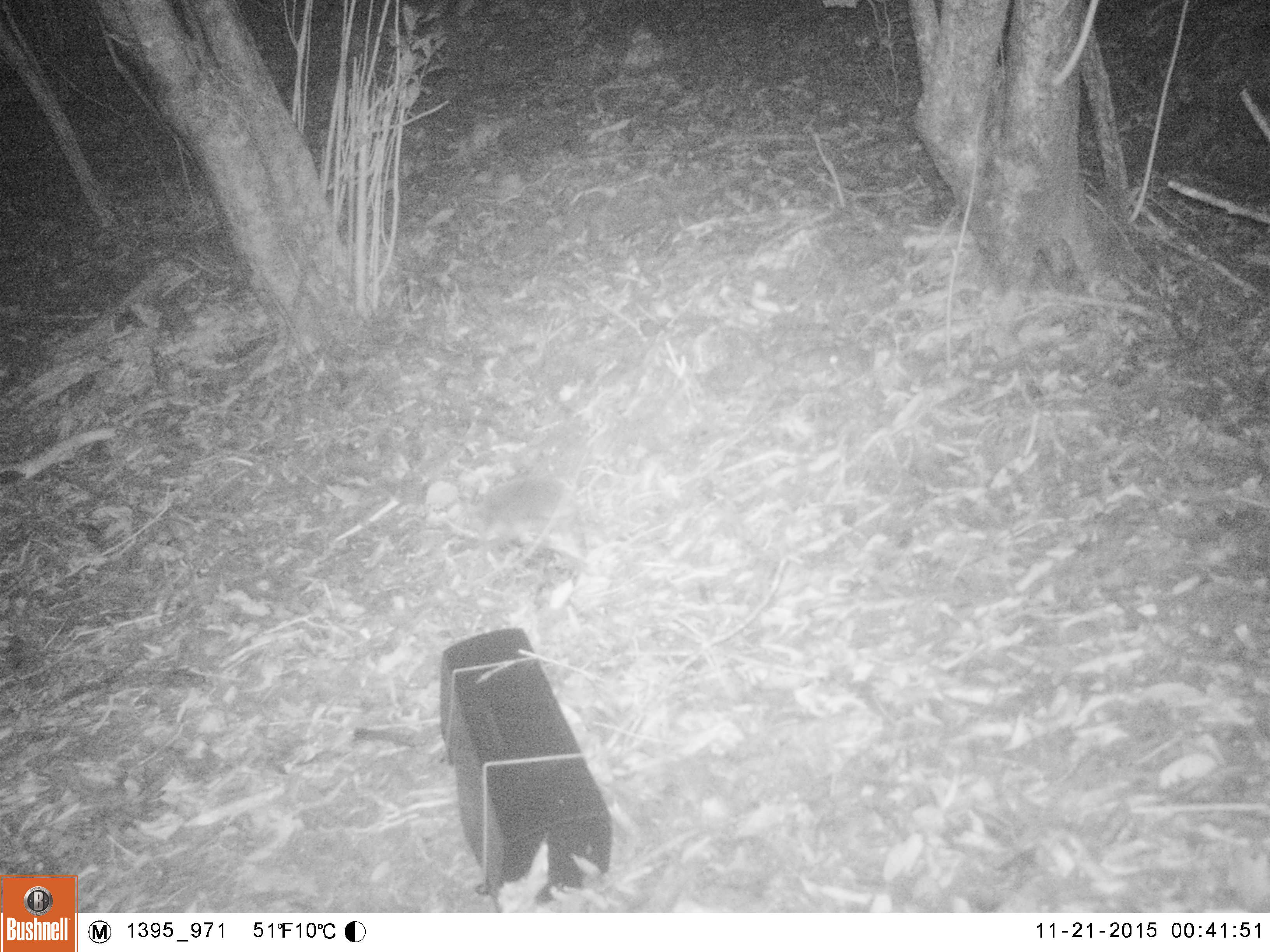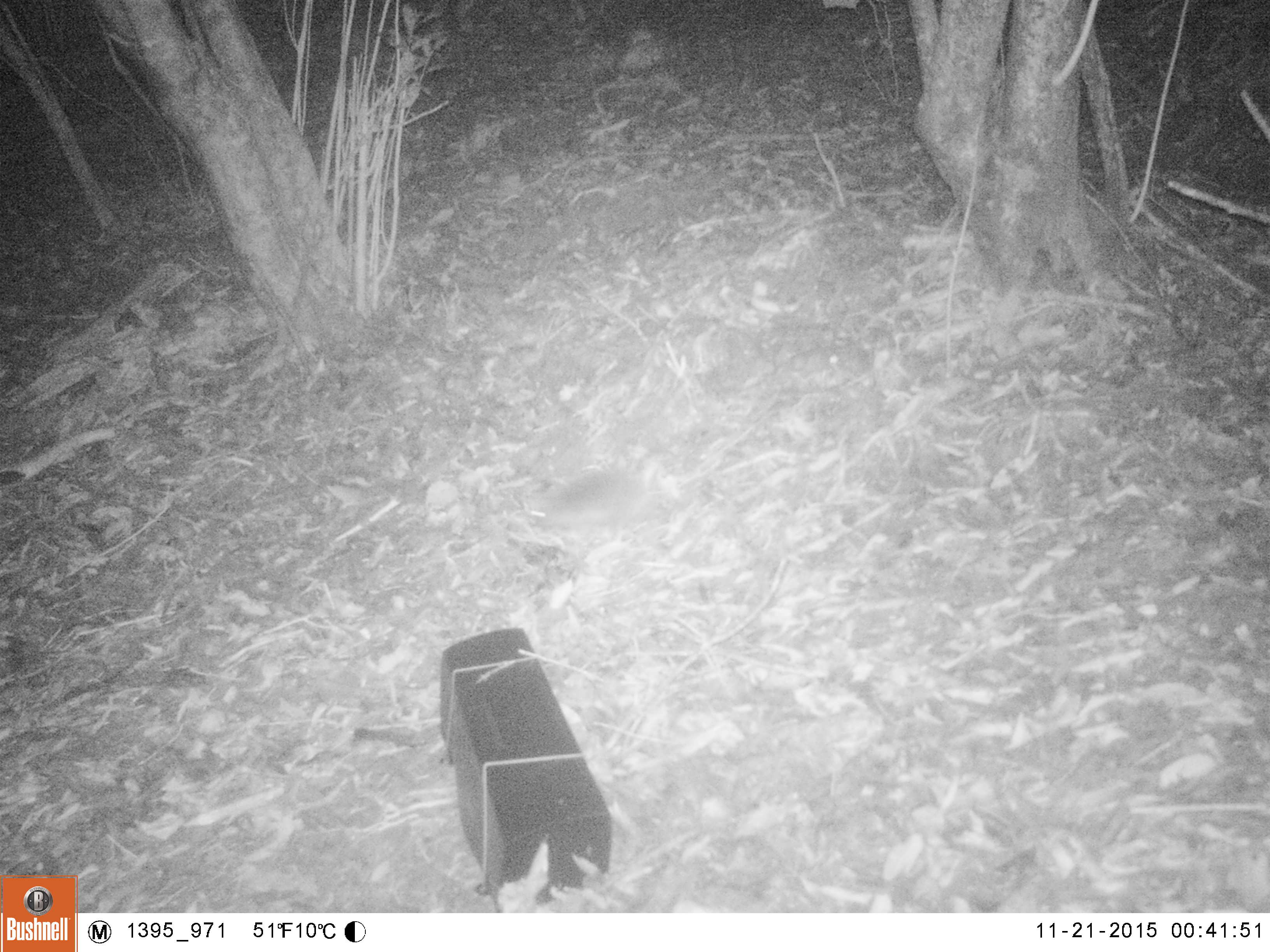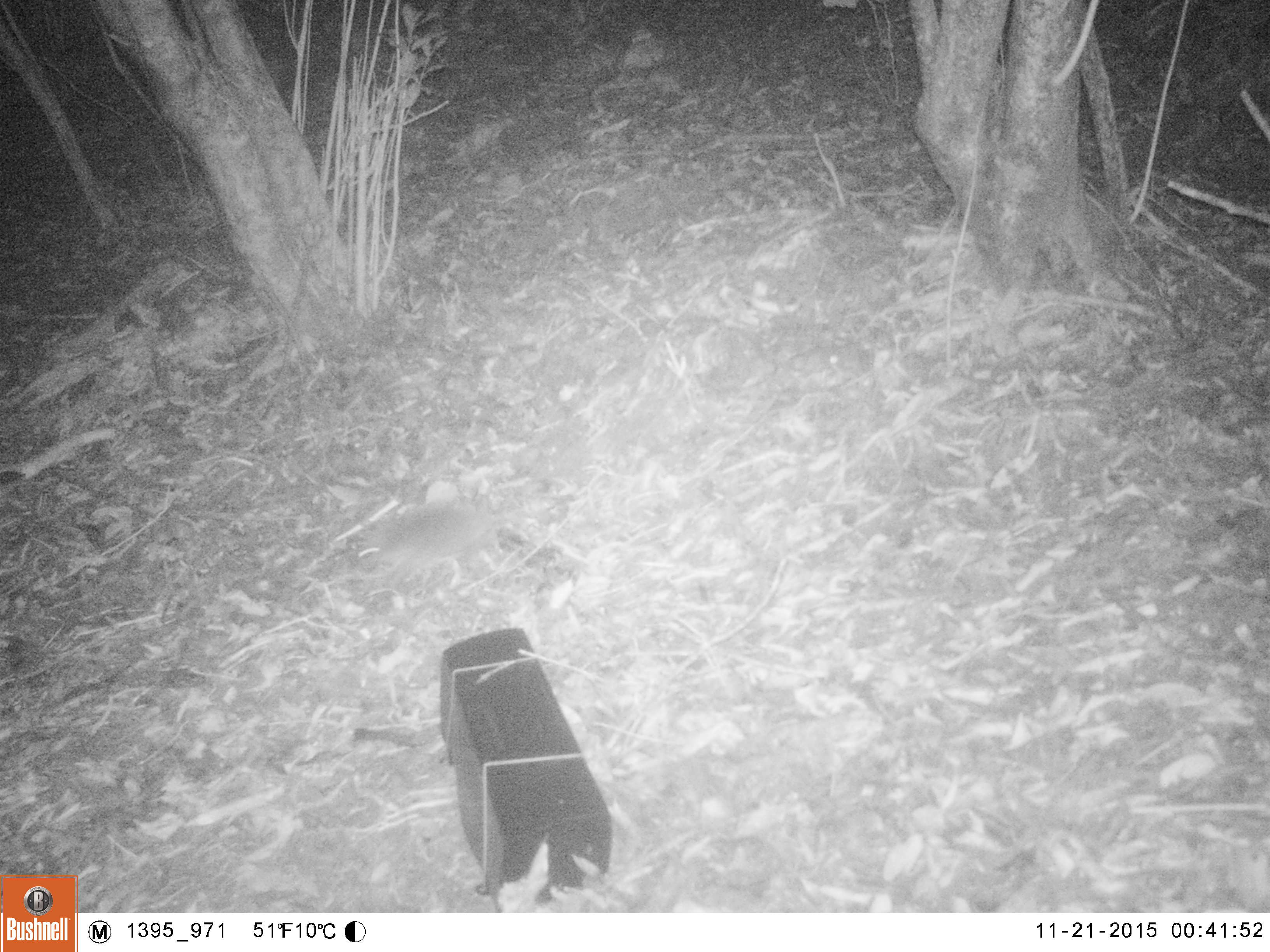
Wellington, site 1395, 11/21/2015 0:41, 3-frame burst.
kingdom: Animalia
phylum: Chordata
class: Mammalia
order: Eulipotyphla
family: Erinaceidae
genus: Erinaceus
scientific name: Erinaceus europaeus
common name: hedgehog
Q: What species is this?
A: Hedgehog (Erinaceus europaeus).